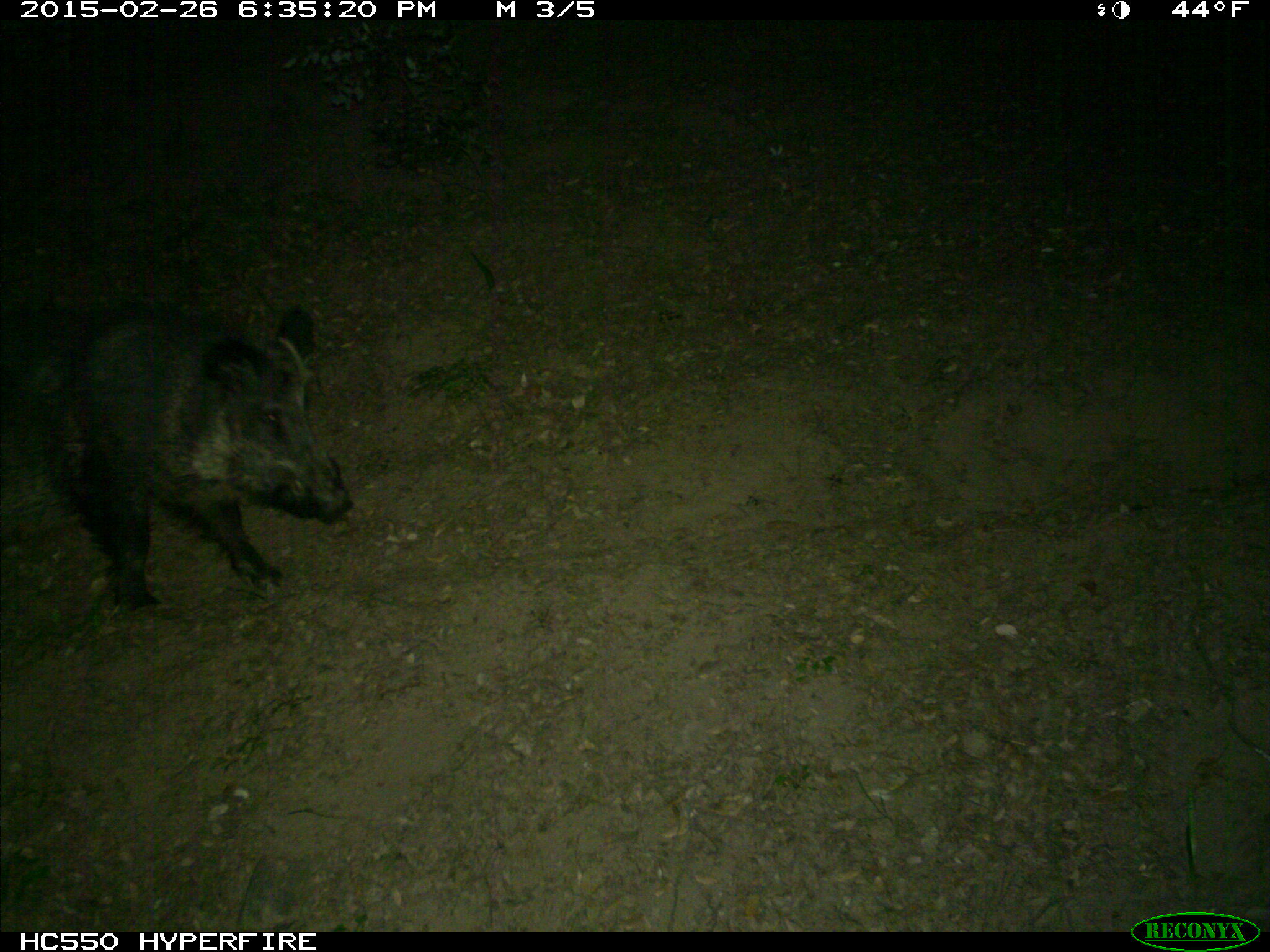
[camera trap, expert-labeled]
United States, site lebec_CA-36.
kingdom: Animalia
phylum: Chordata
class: Mammalia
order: Artiodactyla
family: Suidae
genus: Sus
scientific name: Sus scrofa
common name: wild boar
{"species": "Sus scrofa (wild boar)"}